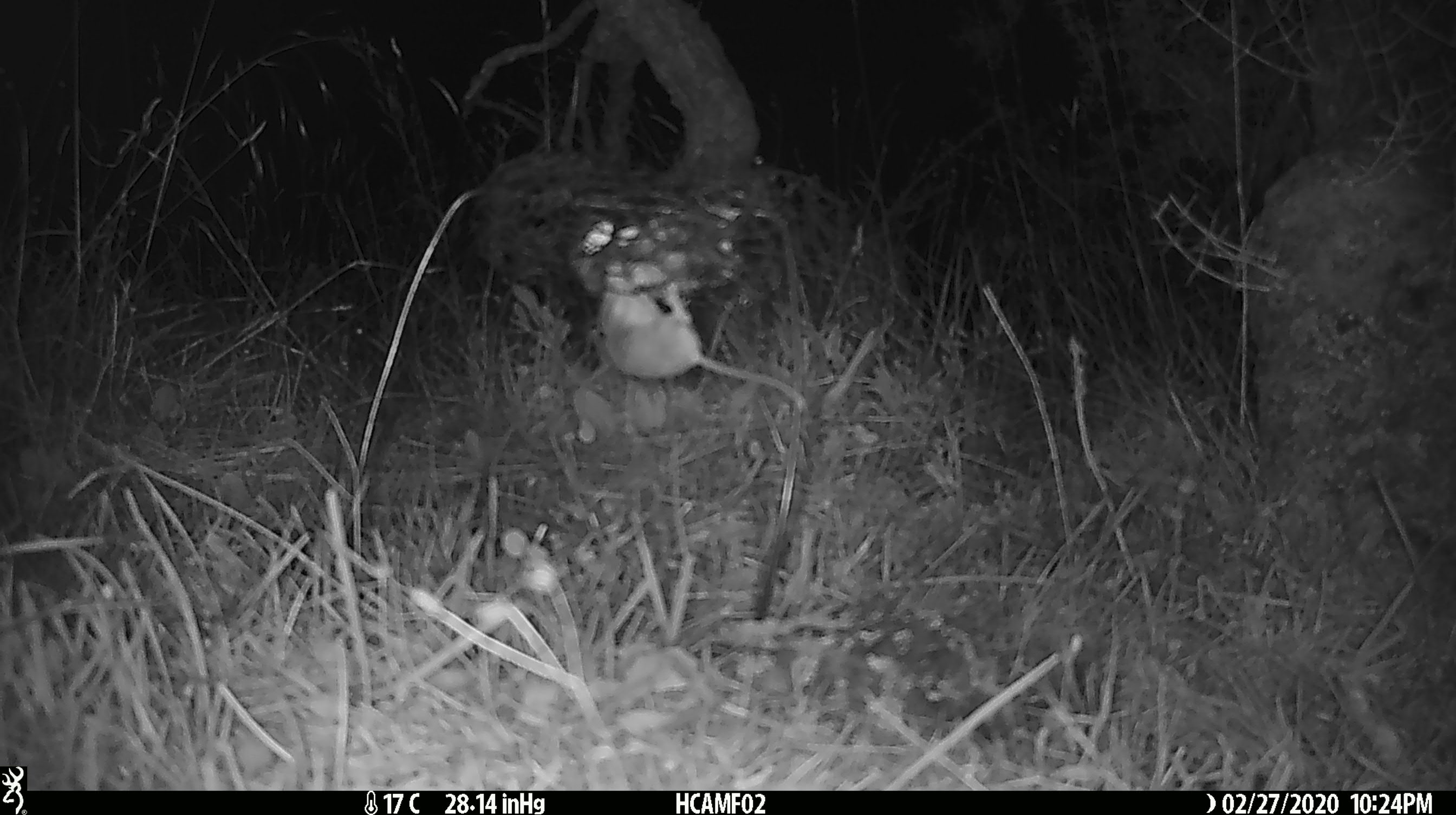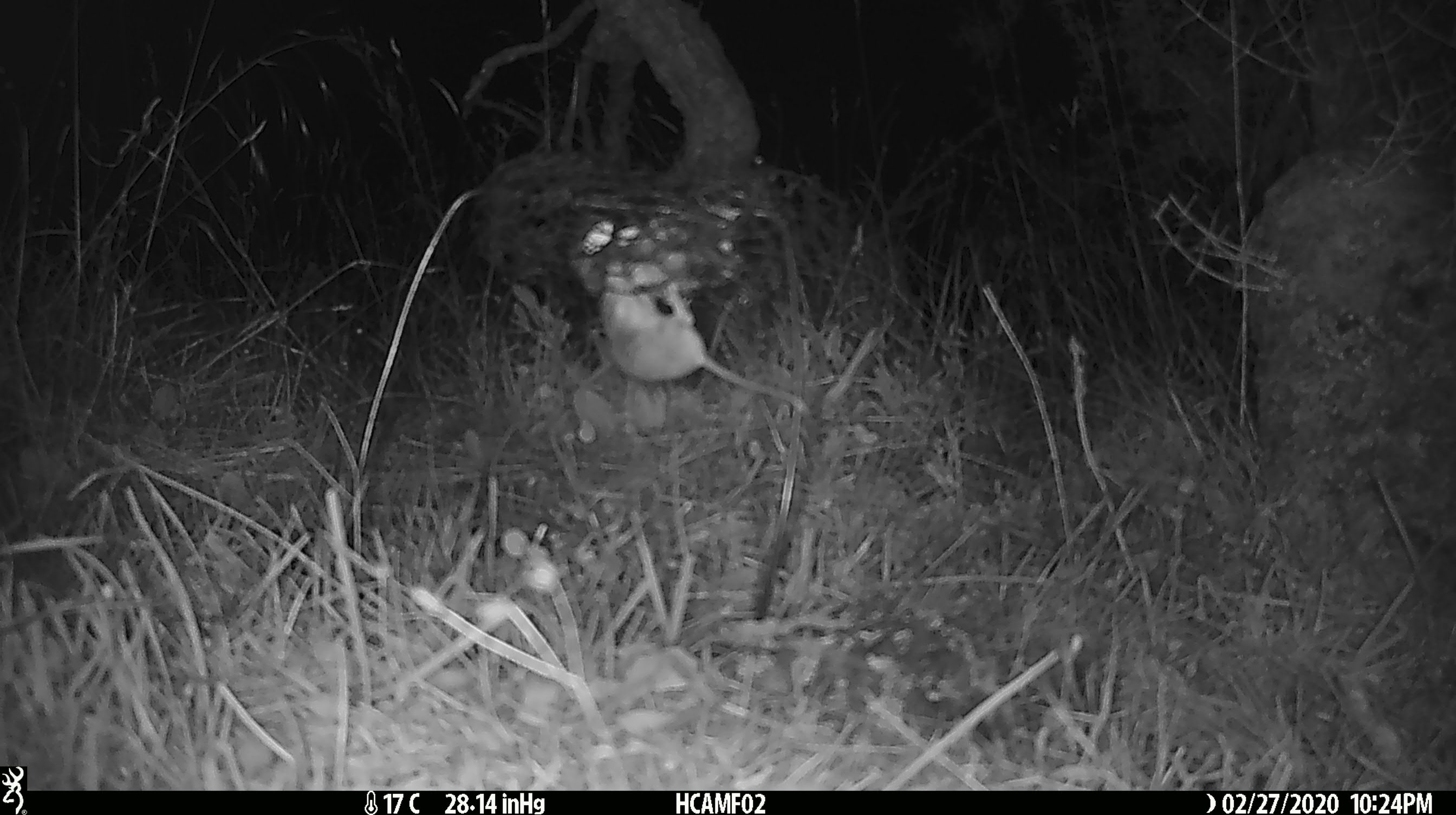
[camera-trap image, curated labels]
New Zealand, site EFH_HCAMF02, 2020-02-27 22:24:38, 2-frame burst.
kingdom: Animalia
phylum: Chordata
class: Mammalia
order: Rodentia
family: Muridae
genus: Mus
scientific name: Mus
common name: mouse